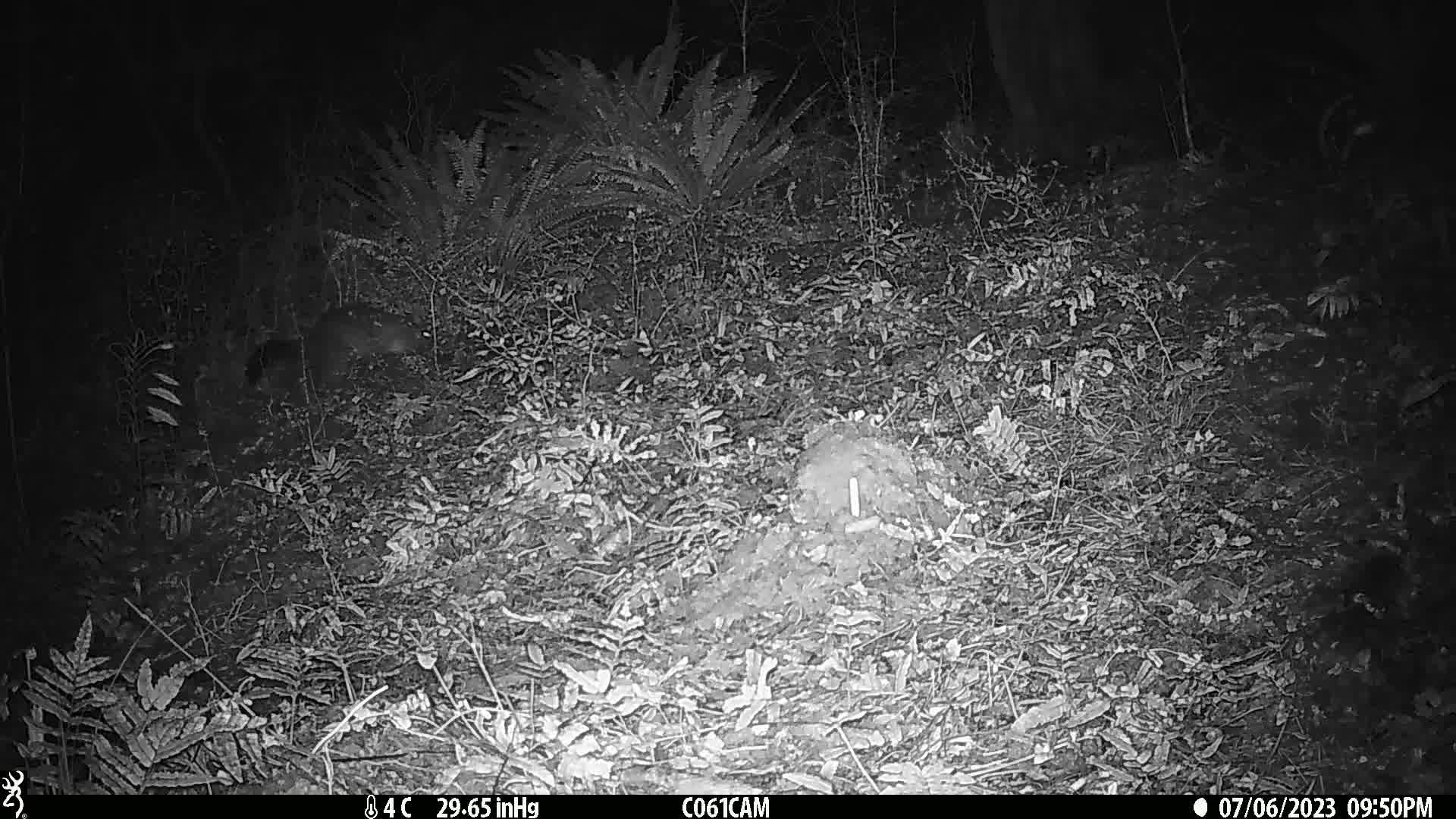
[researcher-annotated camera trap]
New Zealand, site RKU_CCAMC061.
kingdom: Animalia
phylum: Chordata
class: Mammalia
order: Diprotodontia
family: Phalangeridae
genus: Trichosurus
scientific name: Trichosurus vulpecula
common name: common brushtail possum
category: possum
Possum (common brushtail possum) (Trichosurus vulpecula).